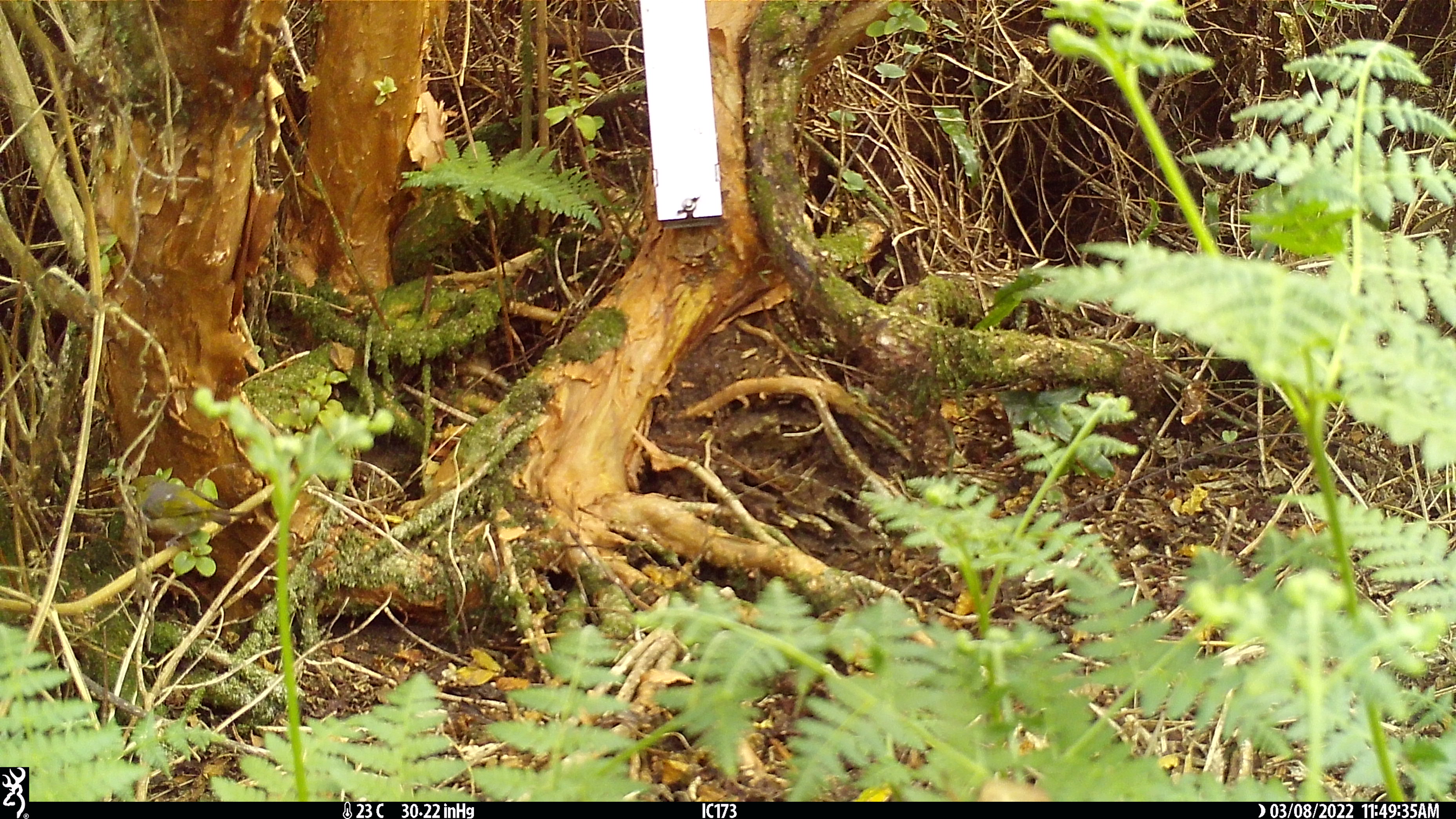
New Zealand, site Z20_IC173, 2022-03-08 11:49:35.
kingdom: Animalia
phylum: Chordata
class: Aves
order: Passeriformes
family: Zosteropidae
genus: Zosterops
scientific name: Zosterops lateralis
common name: silvereye